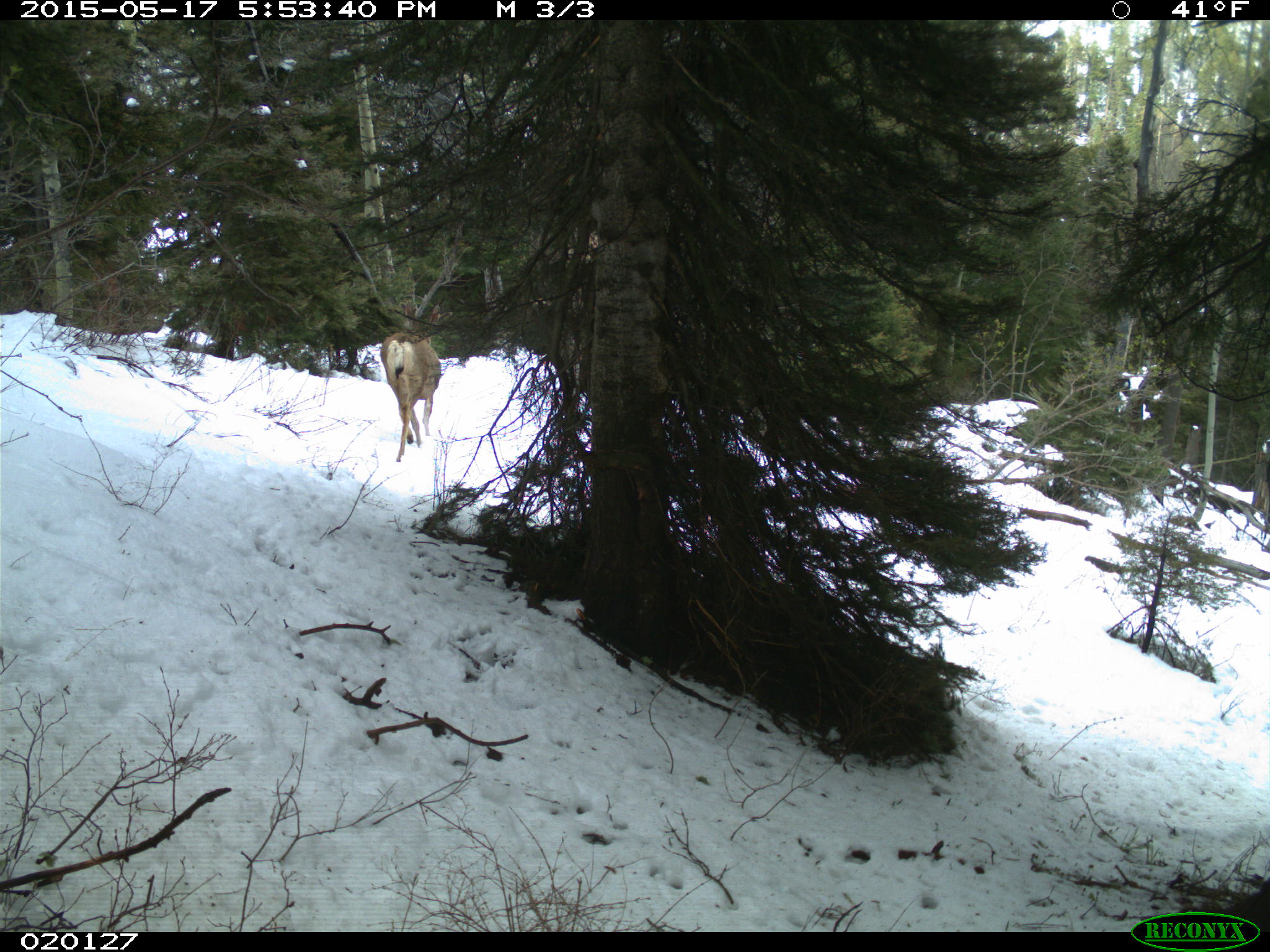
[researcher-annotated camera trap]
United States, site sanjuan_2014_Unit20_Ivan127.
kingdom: Animalia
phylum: Chordata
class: Mammalia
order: Artiodactyla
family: Cervidae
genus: Odocoileus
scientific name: Odocoileus hemionus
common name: mule deer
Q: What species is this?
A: Odocoileus hemionus (mule deer).